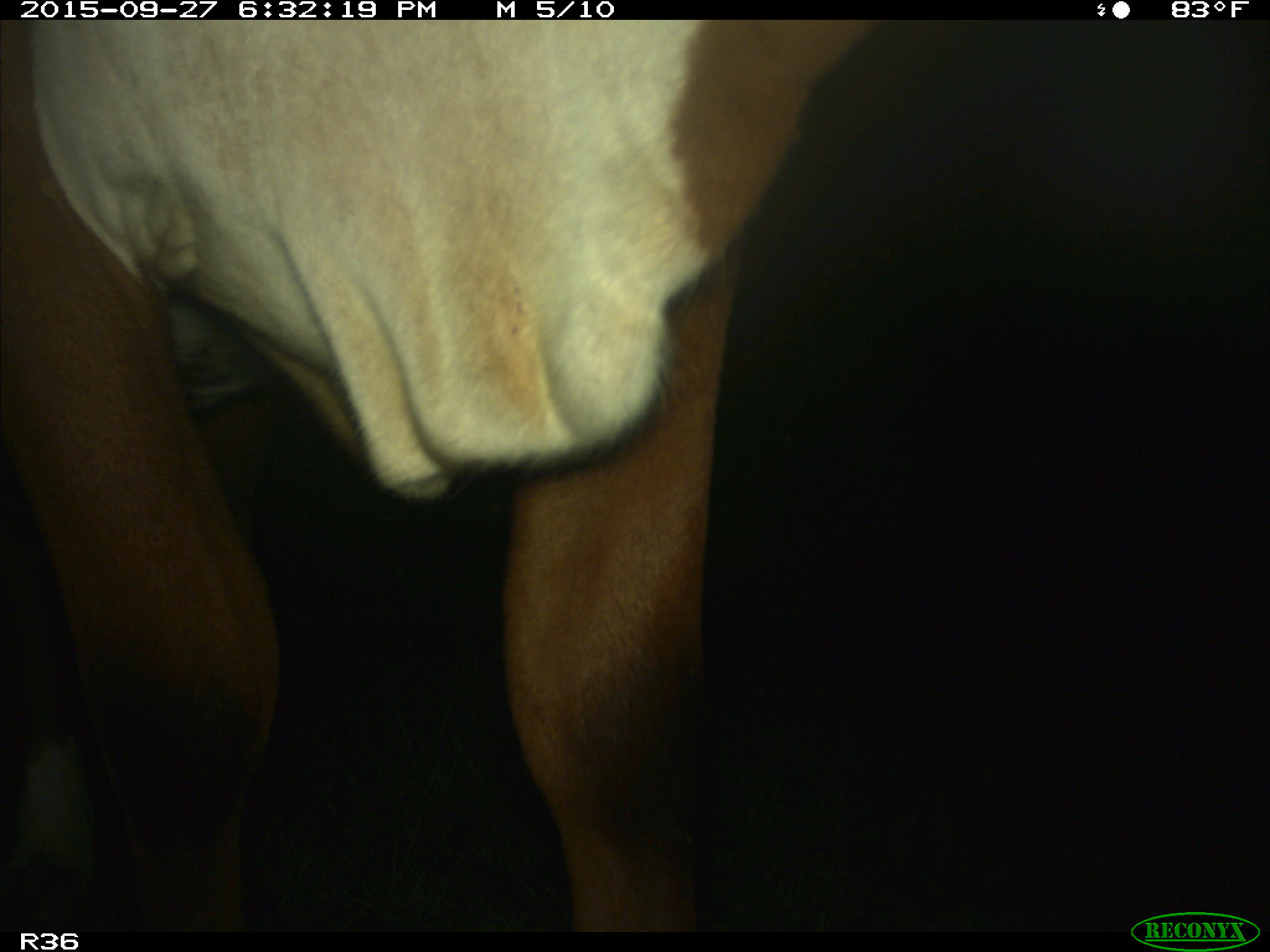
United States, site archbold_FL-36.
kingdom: Animalia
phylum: Chordata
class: Mammalia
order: Artiodactyla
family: Bovidae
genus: Bos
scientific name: Bos taurus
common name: domestic cow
Bos taurus (domestic cow).